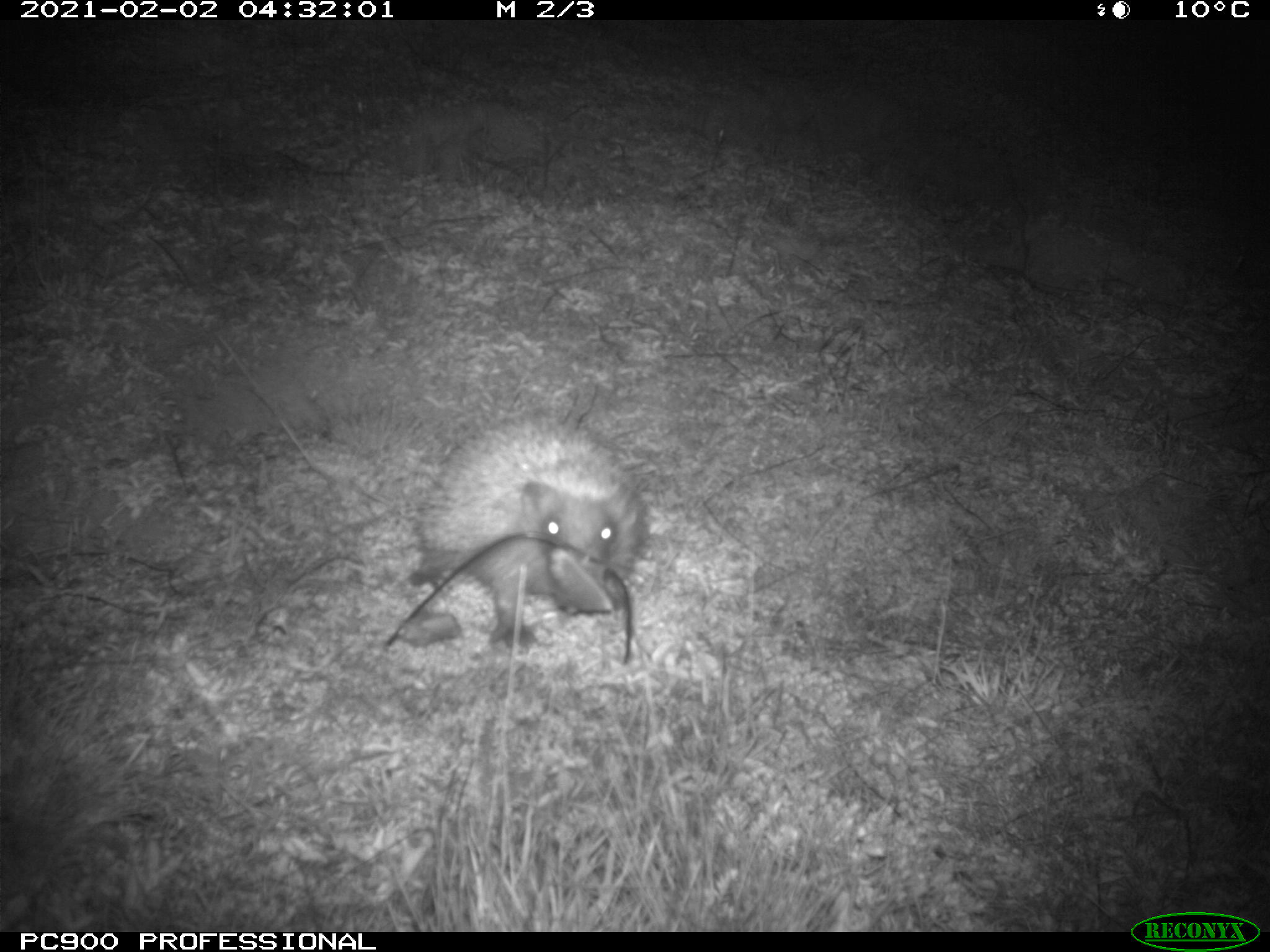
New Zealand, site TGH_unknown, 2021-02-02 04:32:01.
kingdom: Animalia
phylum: Chordata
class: Mammalia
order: Eulipotyphla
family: Erinaceidae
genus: Erinaceus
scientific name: Erinaceus europaeus europaeus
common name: european hedgehog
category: hedgehog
Hedgehog (european hedgehog) (Erinaceus europaeus europaeus).